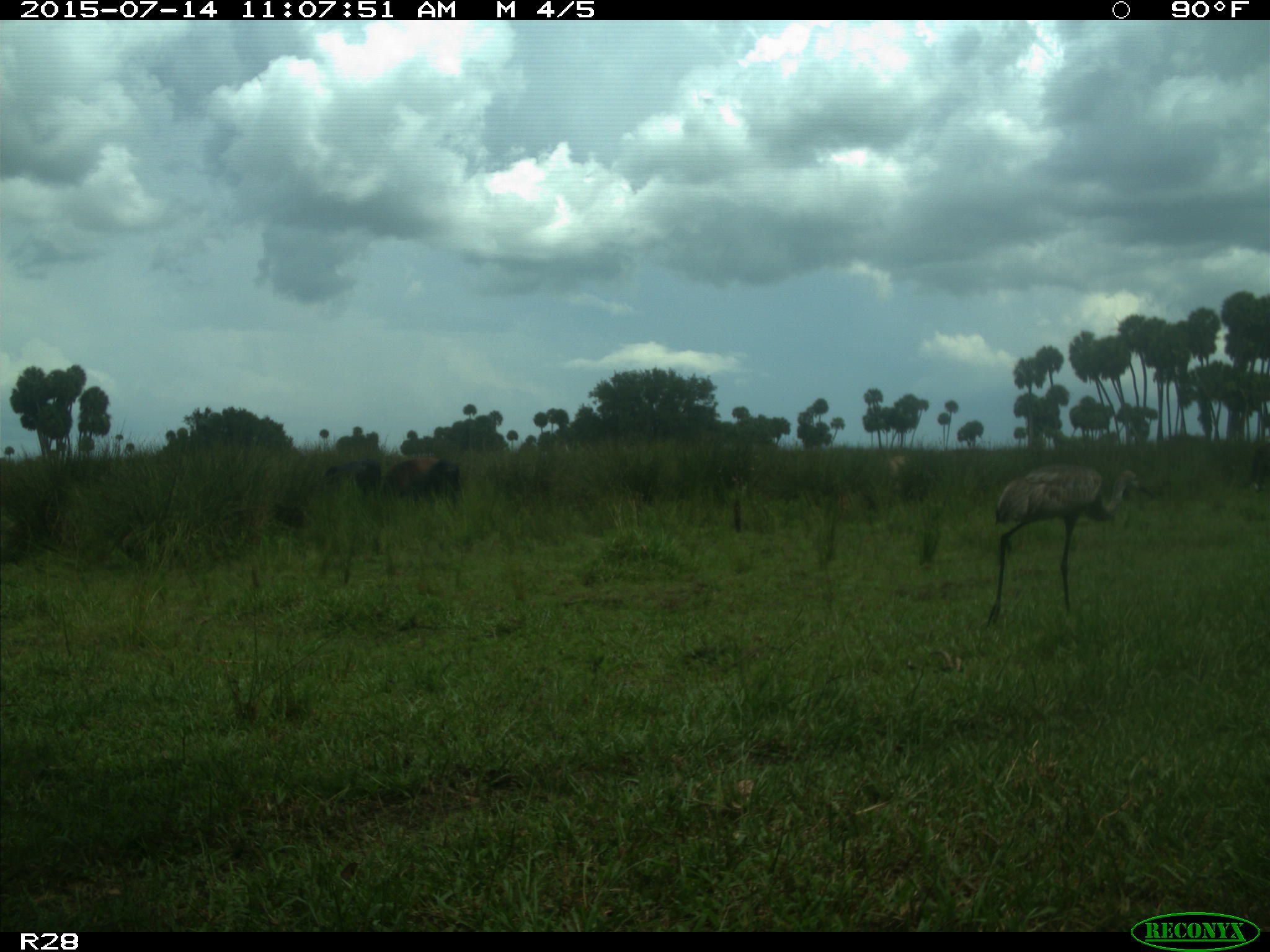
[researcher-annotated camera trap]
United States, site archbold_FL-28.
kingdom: Animalia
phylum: Chordata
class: Mammalia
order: Artiodactyla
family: Bovidae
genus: Bos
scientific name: Bos taurus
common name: domestic cow